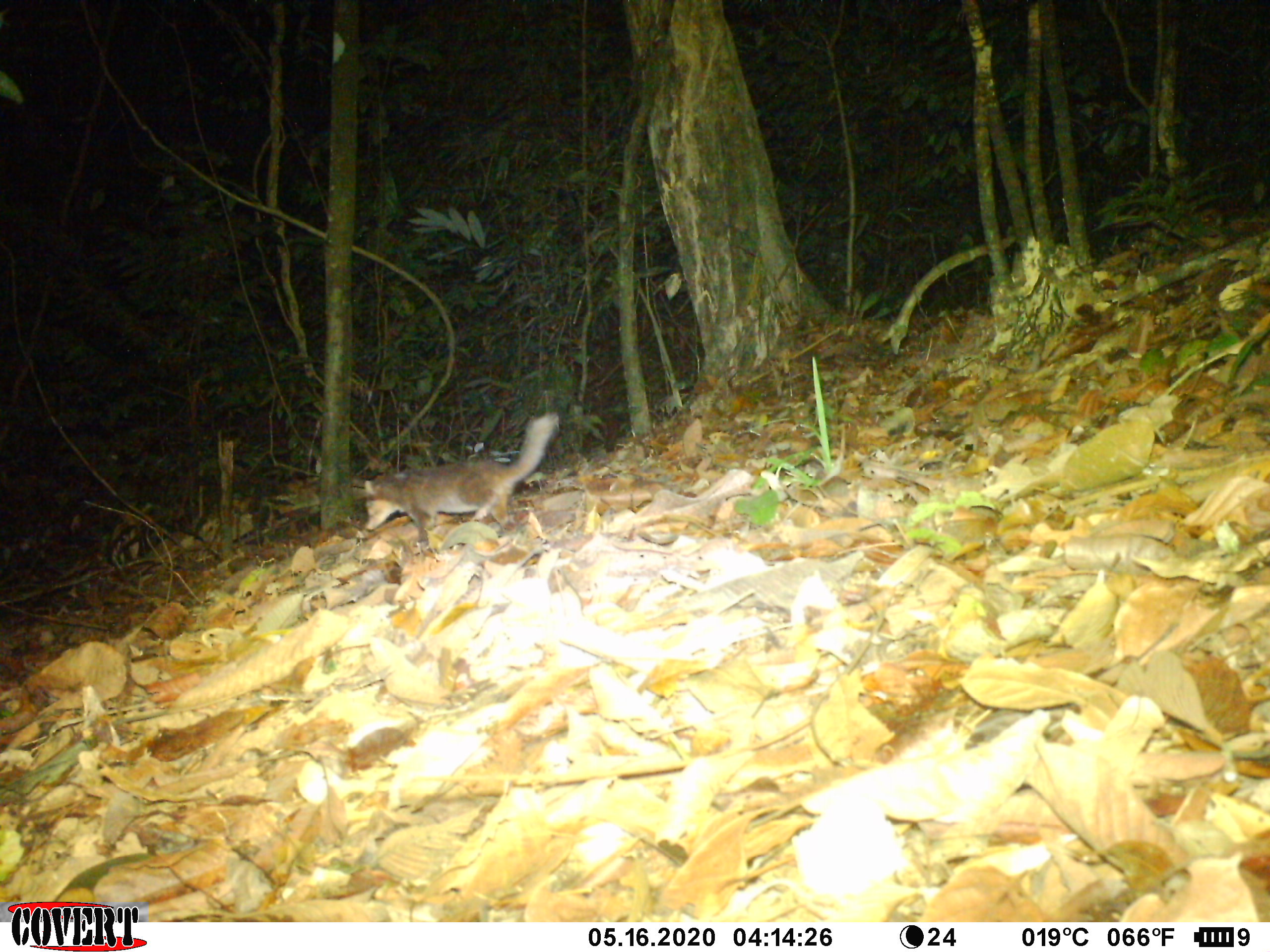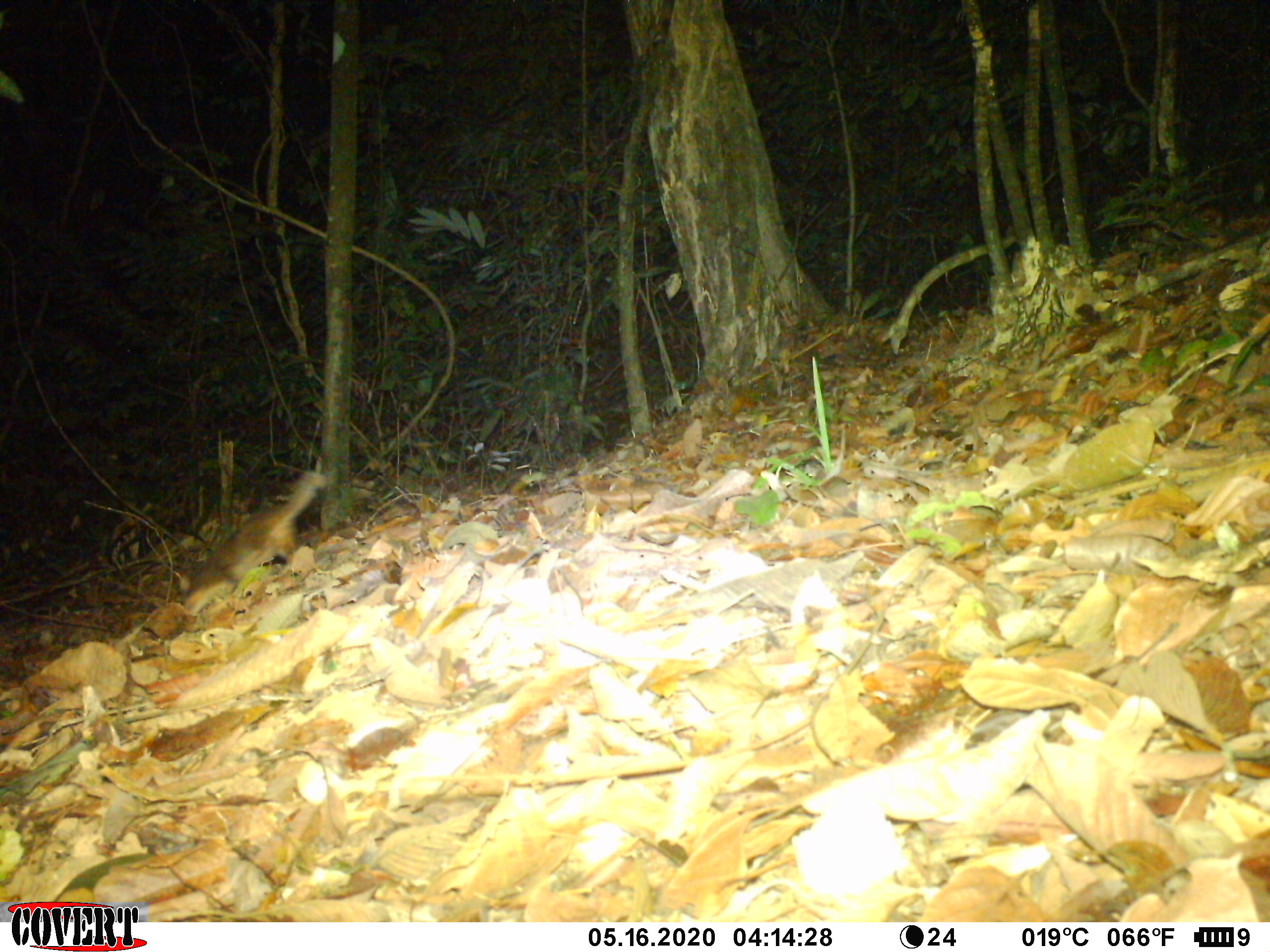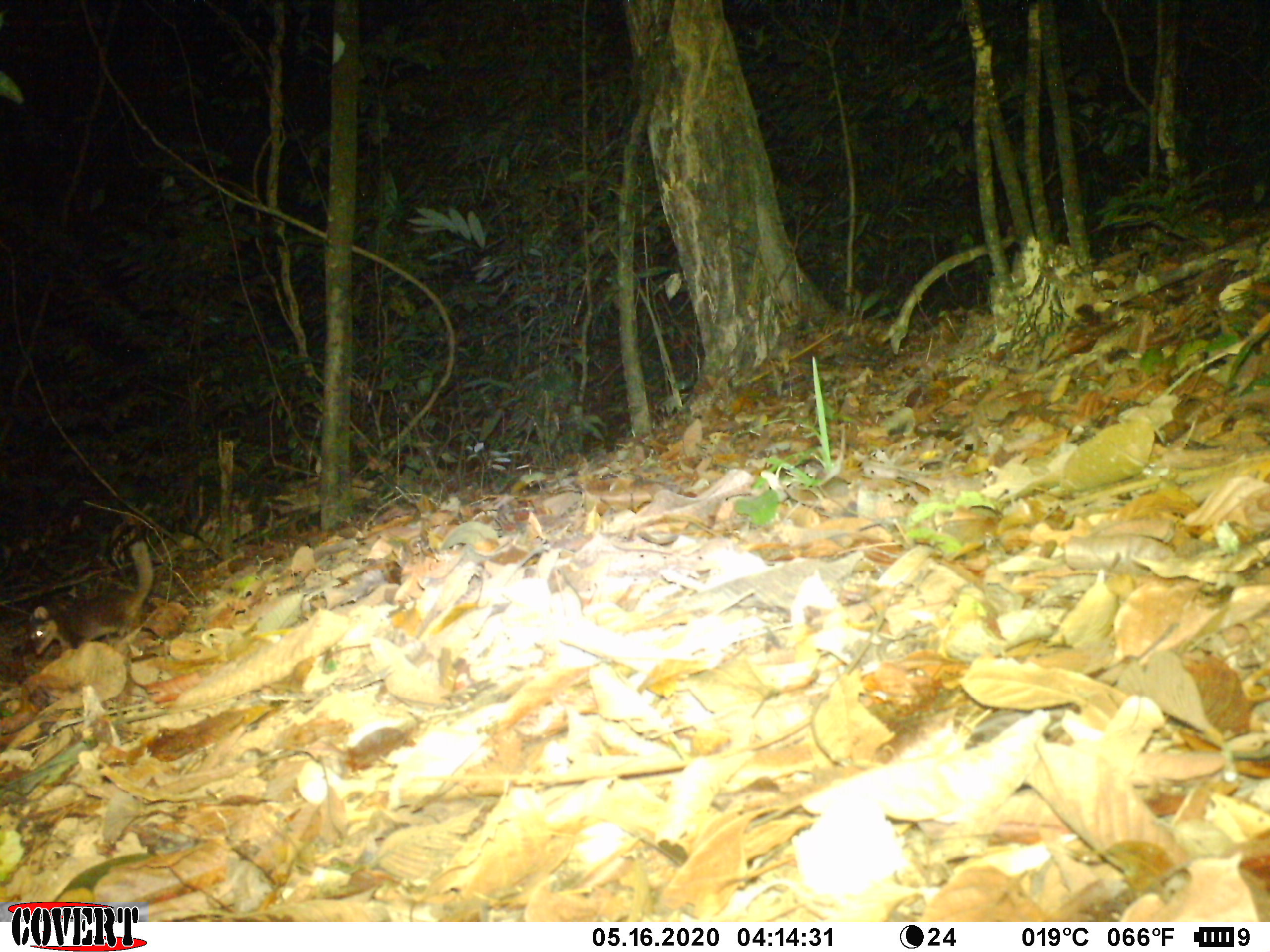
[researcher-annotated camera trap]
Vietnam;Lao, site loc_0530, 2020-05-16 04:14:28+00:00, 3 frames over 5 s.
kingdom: Animalia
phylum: Chordata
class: Mammalia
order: Carnivora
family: Mustelidae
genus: Melogale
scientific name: Melogale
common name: ferret badger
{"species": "ferret badger (Melogale)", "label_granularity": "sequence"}